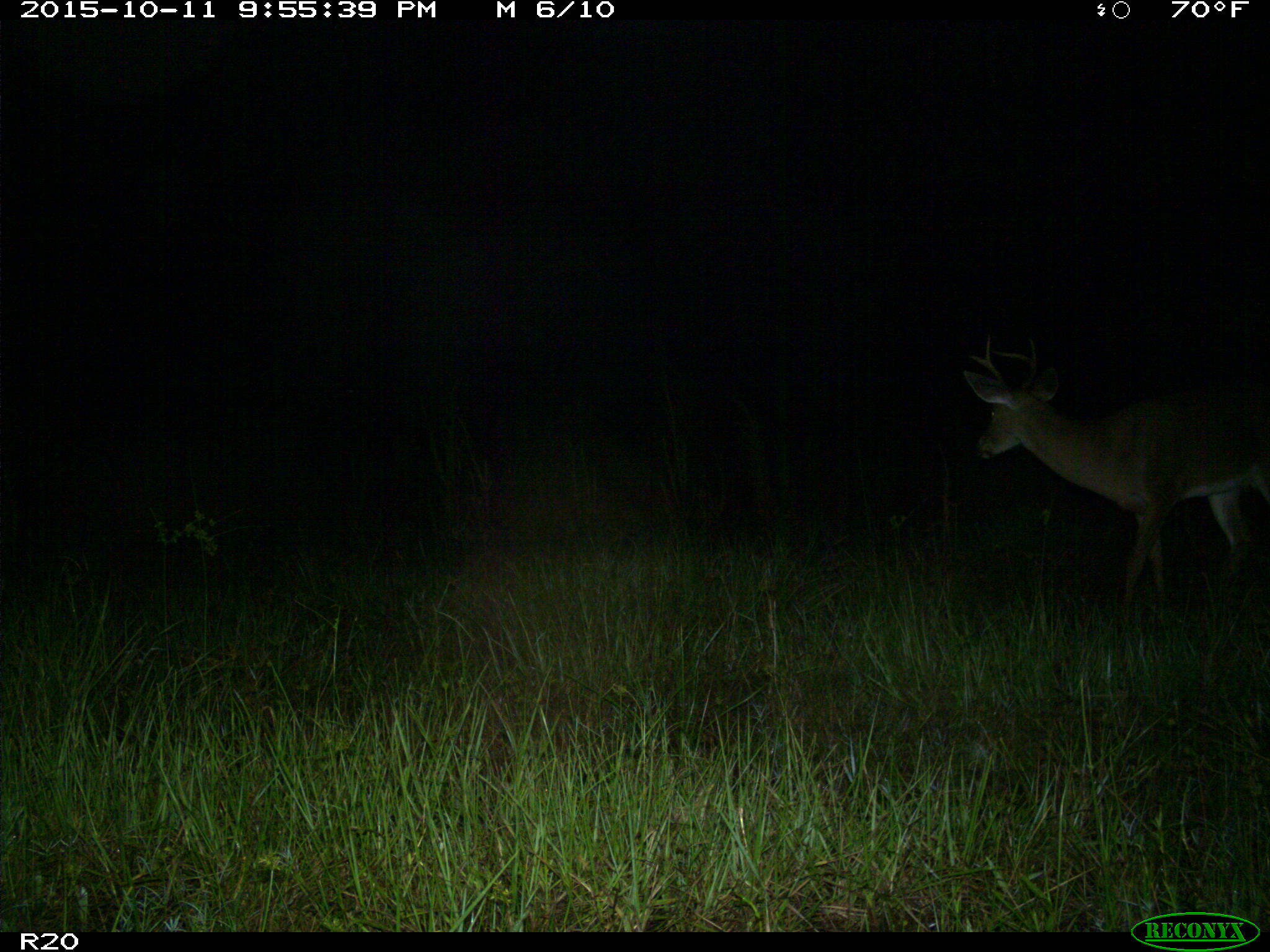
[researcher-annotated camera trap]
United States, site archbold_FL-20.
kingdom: Animalia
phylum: Chordata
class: Mammalia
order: Artiodactyla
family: Cervidae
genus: Odocoileus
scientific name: Odocoileus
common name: deer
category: unidentified deer